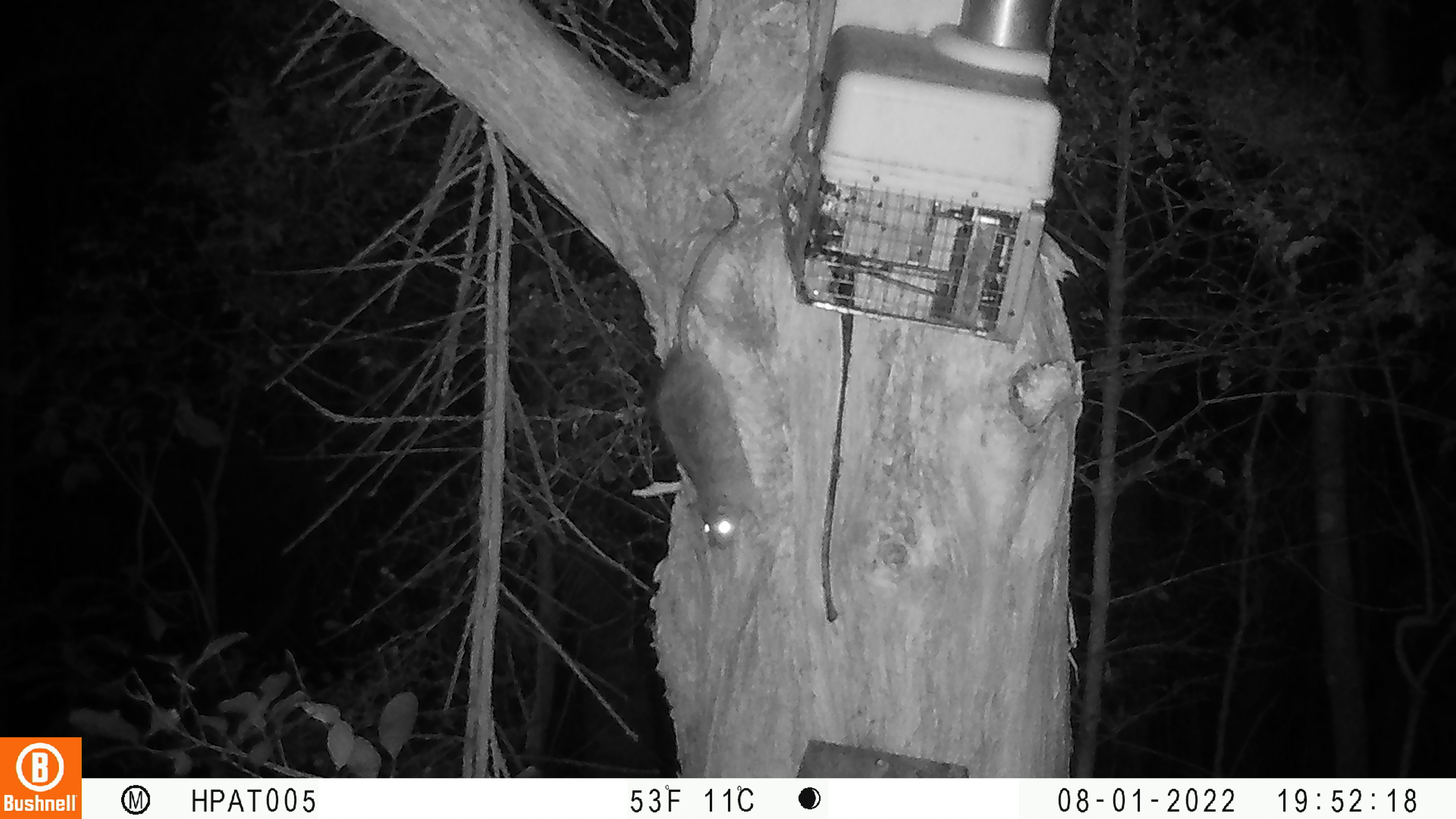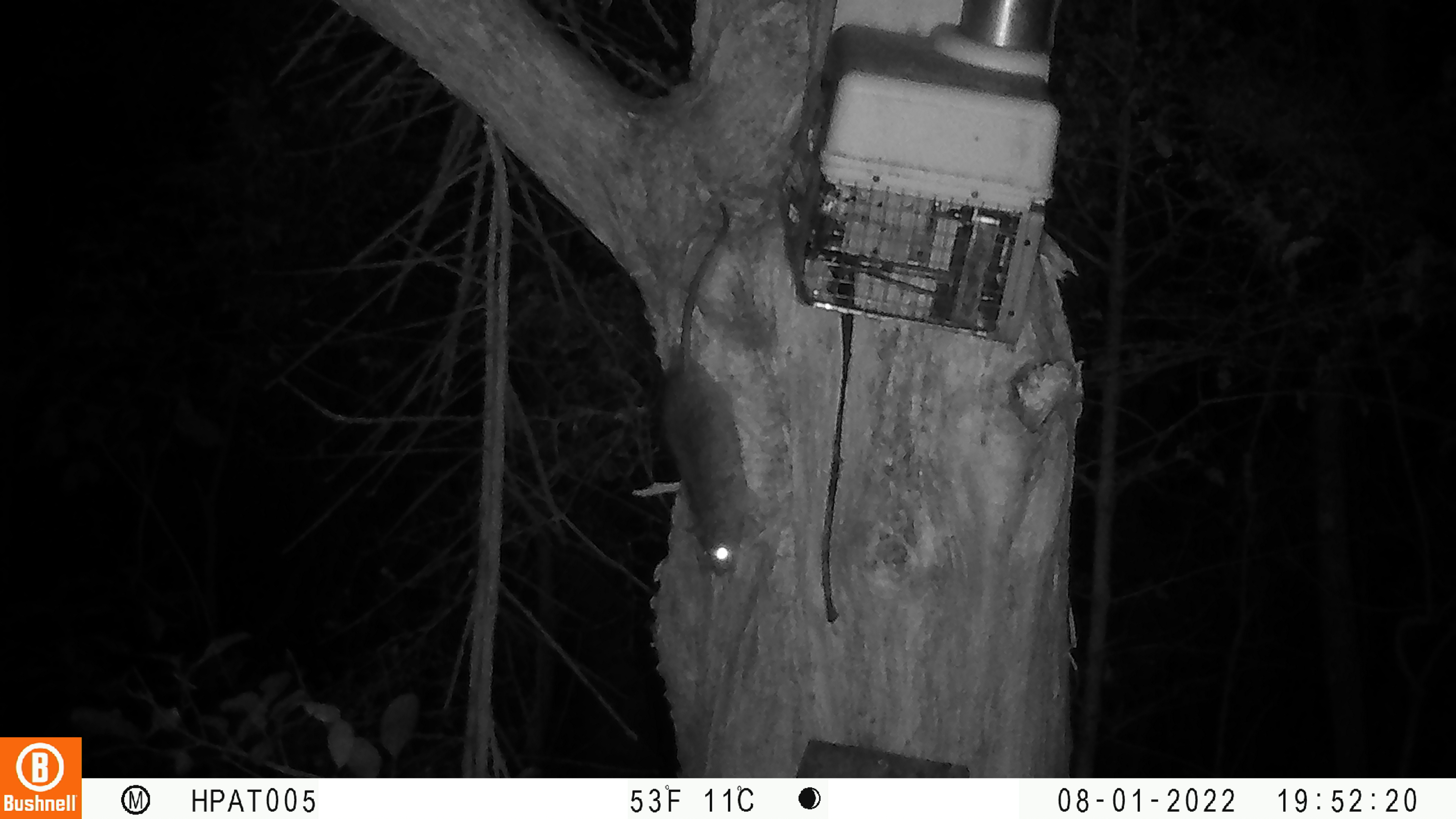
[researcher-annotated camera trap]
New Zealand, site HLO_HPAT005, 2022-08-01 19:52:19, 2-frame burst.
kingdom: Animalia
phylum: Chordata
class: Mammalia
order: Rodentia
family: Muridae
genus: Rattus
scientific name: Rattus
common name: rat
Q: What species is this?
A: Rat (Rattus).